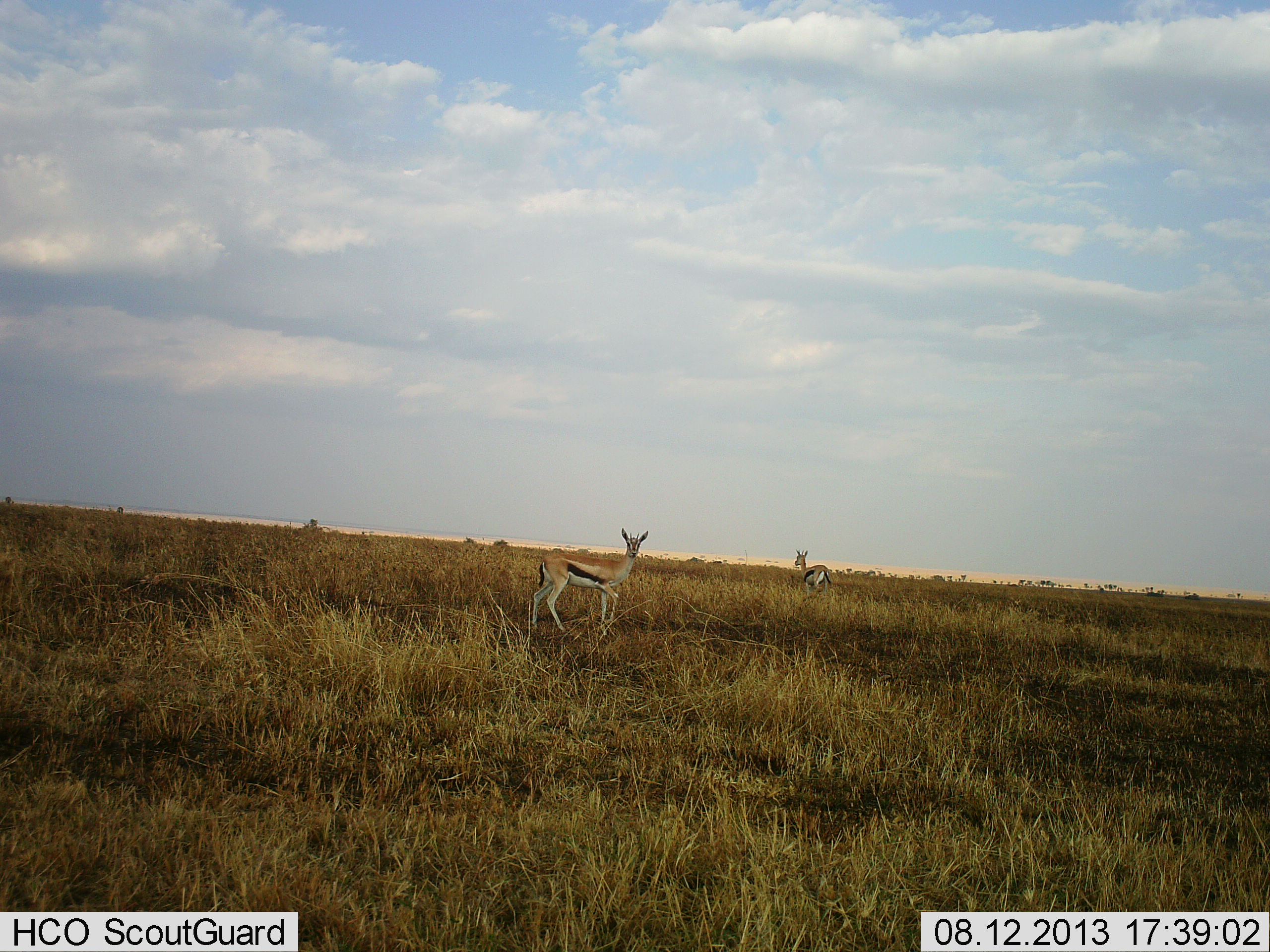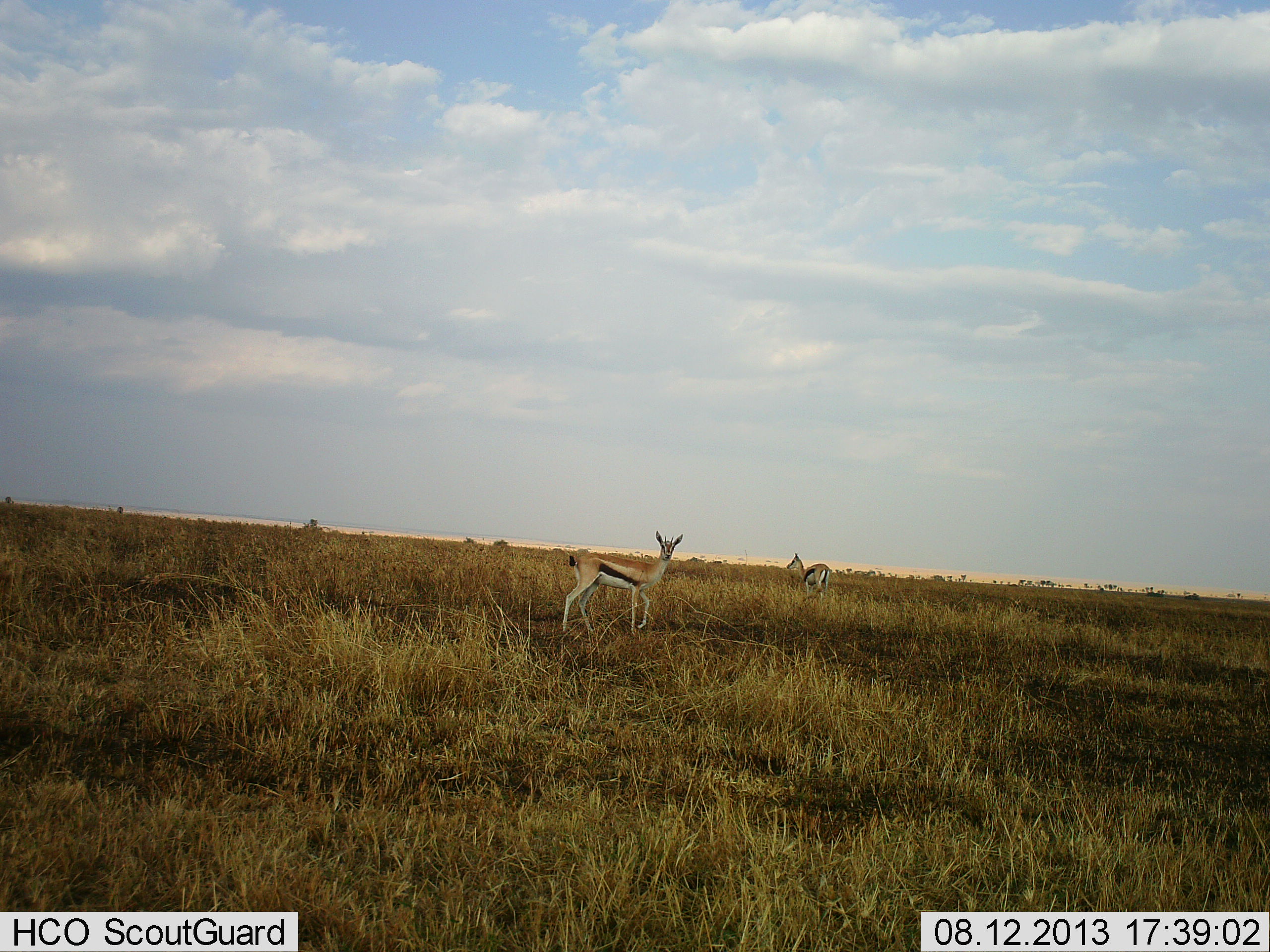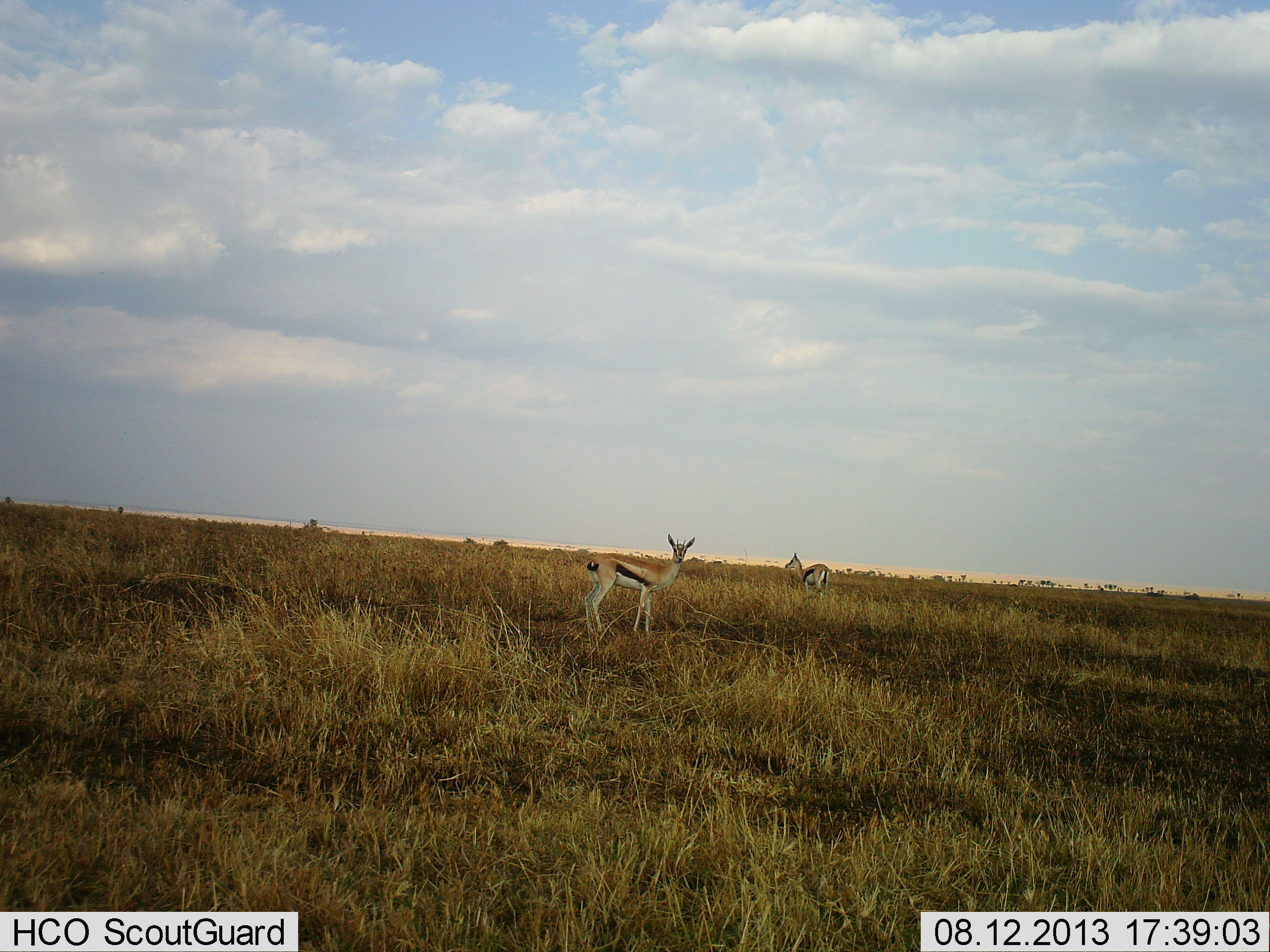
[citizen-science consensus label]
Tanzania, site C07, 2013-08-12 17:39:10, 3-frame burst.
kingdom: Animalia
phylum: Chordata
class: Mammalia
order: Artiodactyla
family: Bovidae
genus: Eudorcas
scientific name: Eudorcas thomsonii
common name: thomson's gazelle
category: gazellethomsons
Gazellethomsons (thomson's gazelle) (Eudorcas thomsonii), count 2. Behavior (volunteer vote fractions): standing 100%, resting 0%, moving 50%, interacting 0%. Young present (vote fraction): 0%. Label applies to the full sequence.